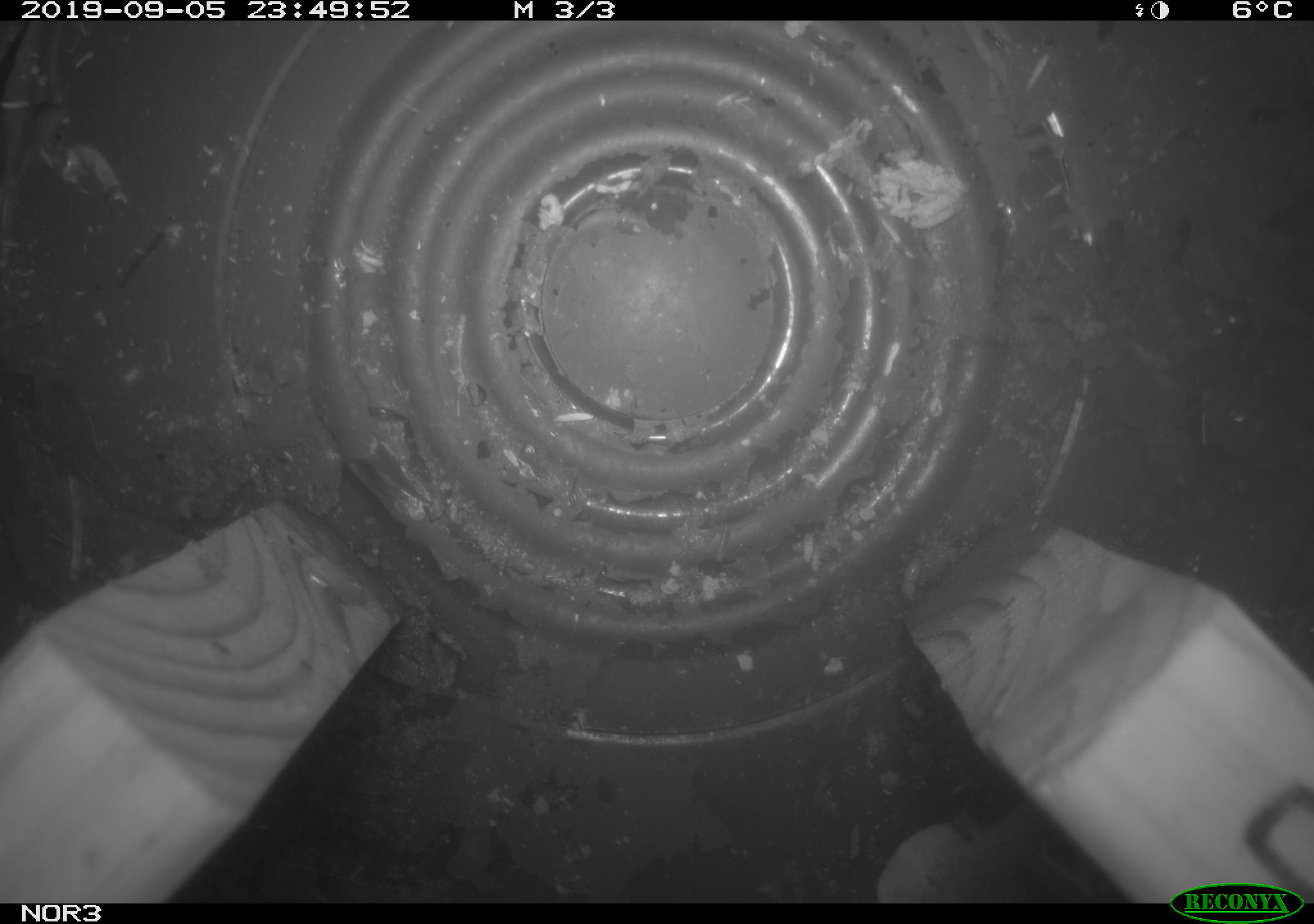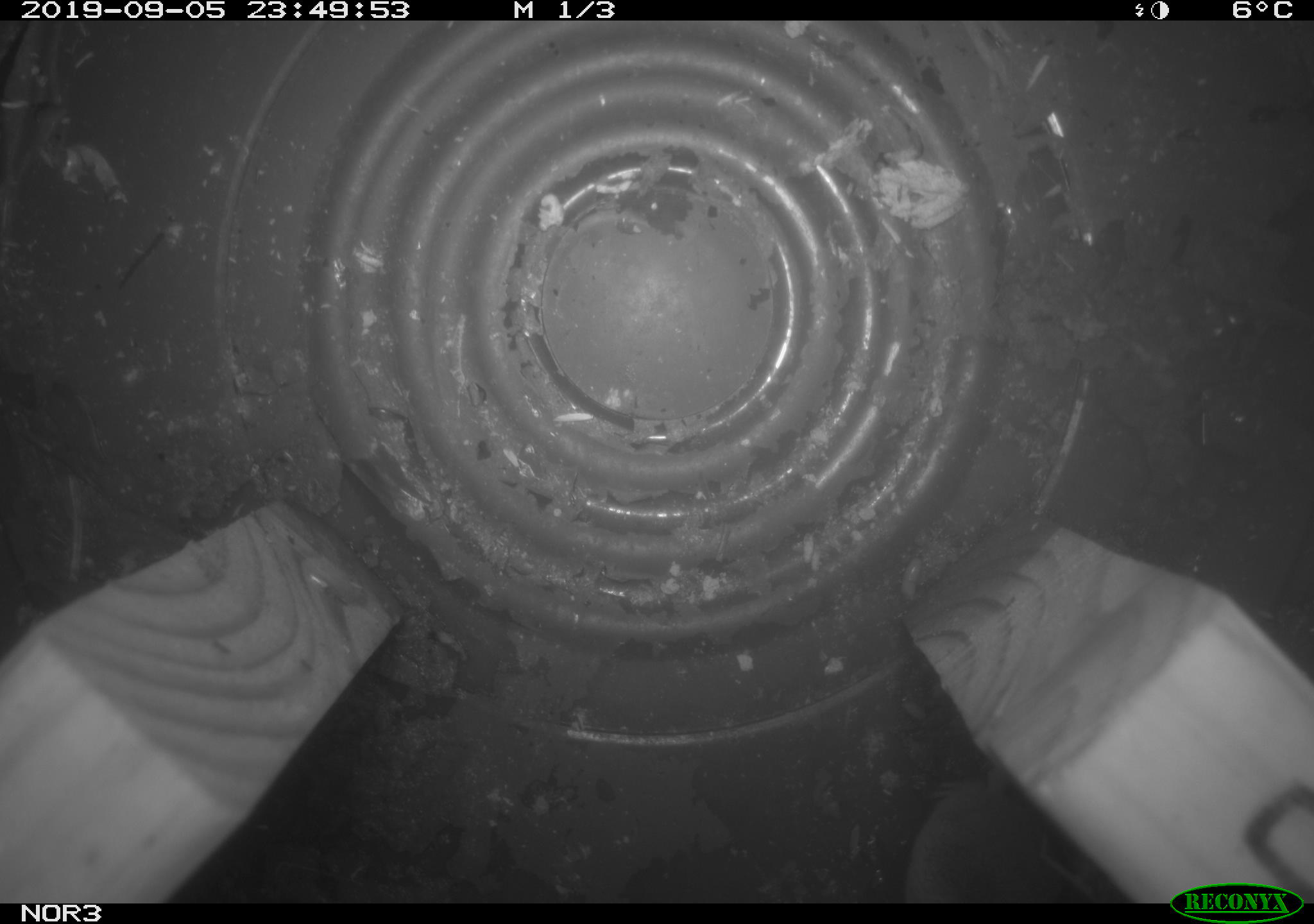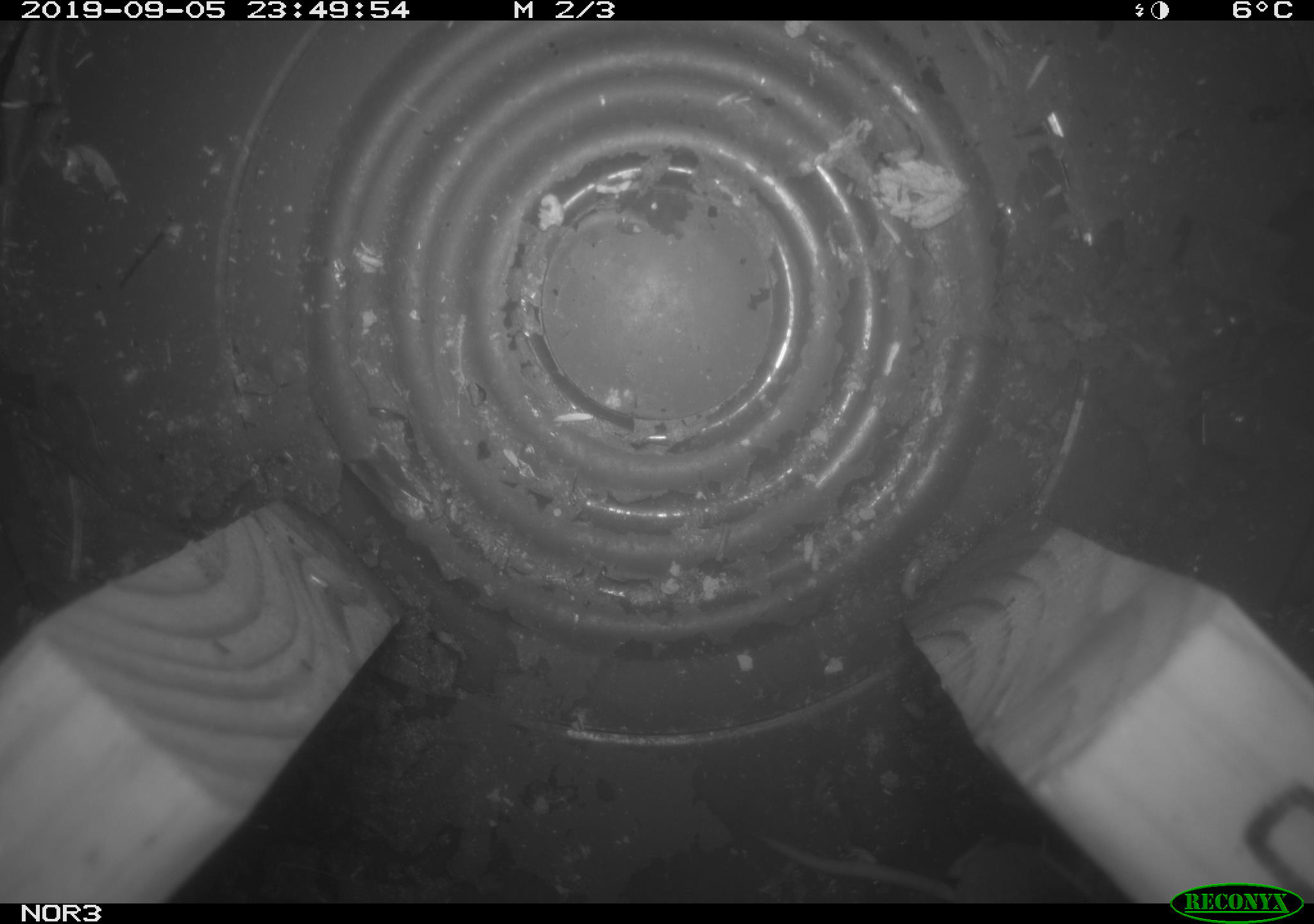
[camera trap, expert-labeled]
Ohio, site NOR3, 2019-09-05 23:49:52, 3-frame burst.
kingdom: Animalia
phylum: Chordata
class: Mammalia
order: Eulipotyphla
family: Soricidae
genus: Sorex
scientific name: Sorex cinereus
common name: masked shrew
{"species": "masked shrew (Sorex cinereus)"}